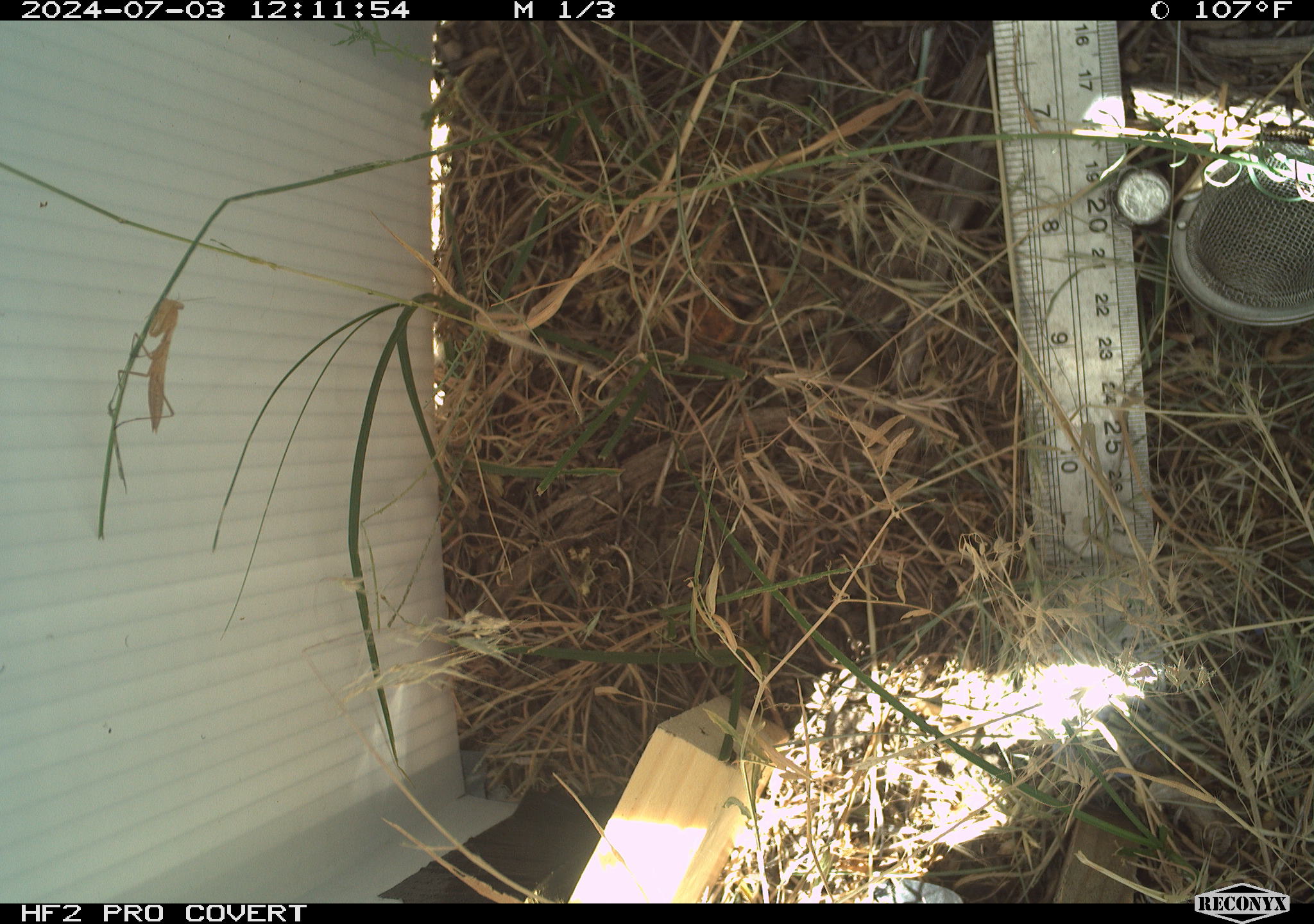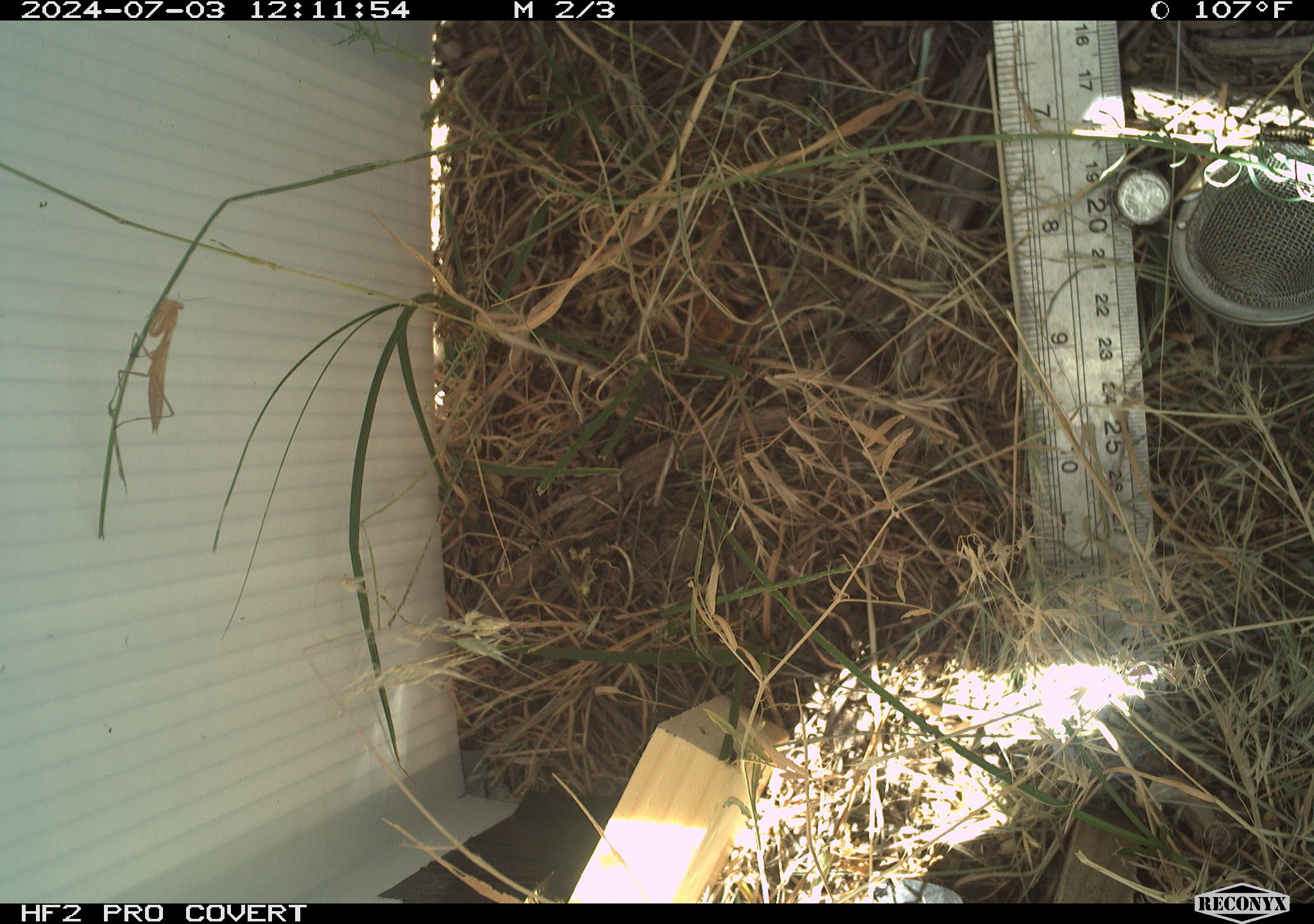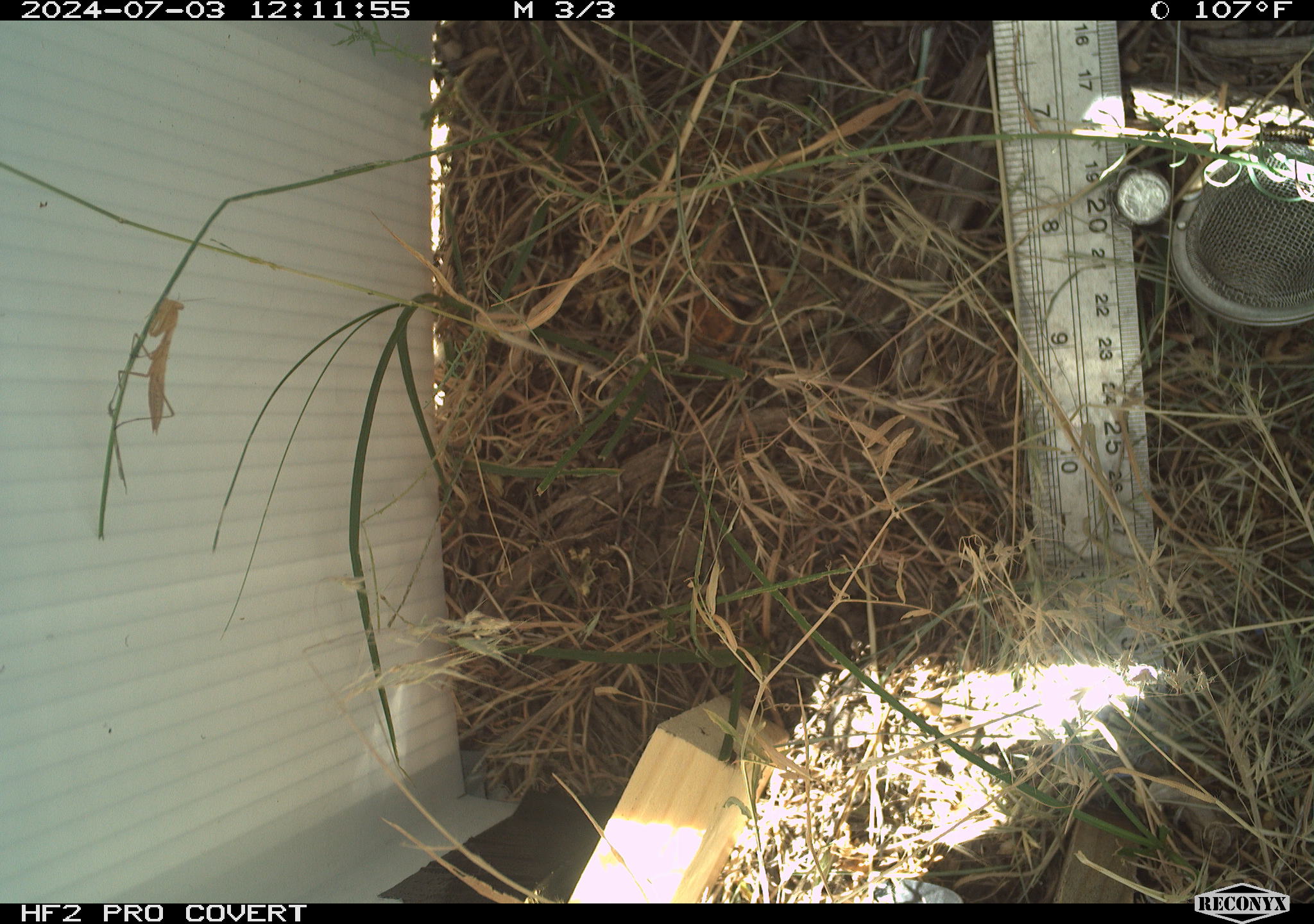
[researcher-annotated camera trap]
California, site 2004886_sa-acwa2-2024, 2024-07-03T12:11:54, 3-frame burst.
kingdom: Animalia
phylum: Arthropoda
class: Insecta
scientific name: Insecta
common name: insect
Insect (Insecta).